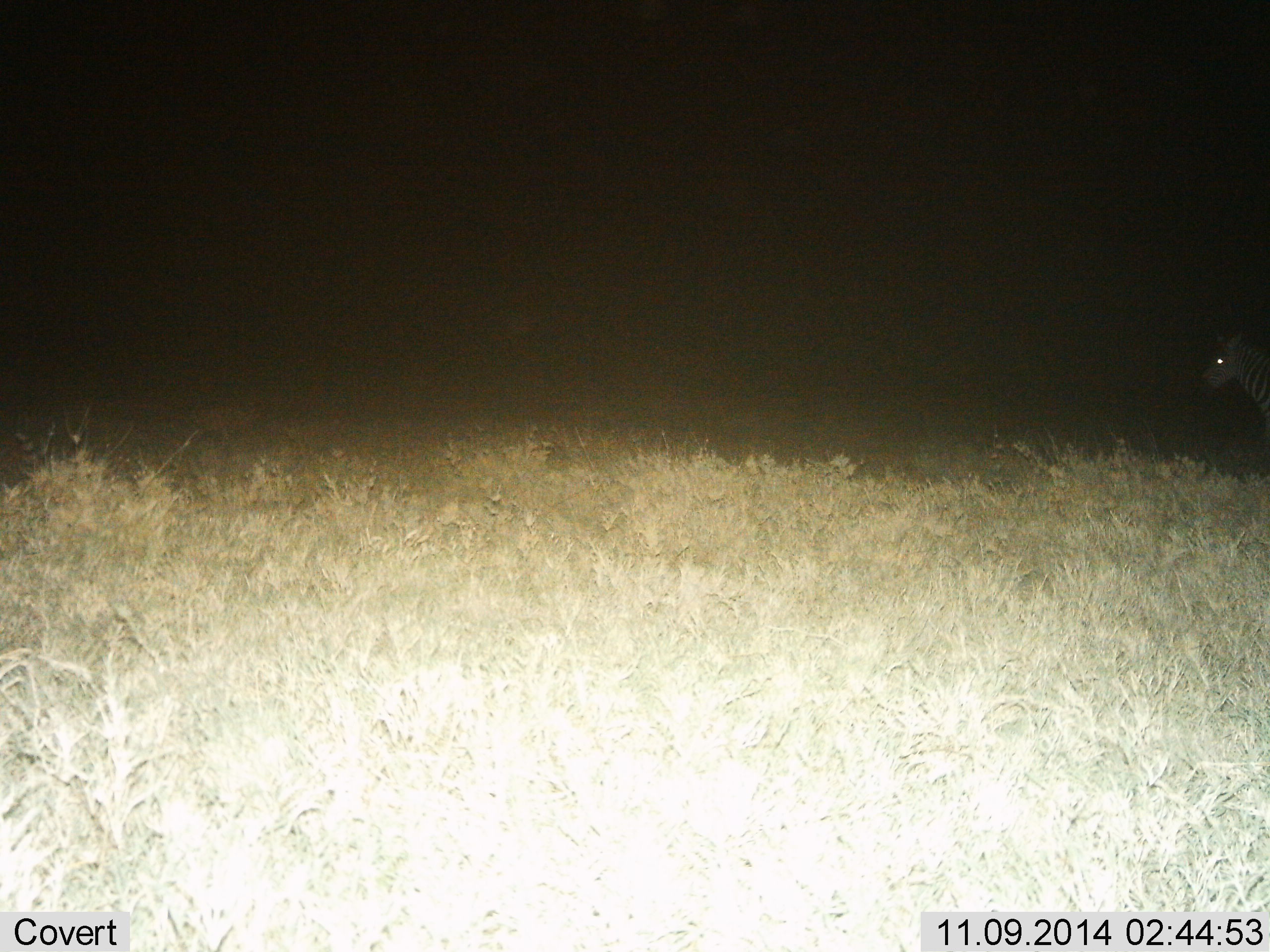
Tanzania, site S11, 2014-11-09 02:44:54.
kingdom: Animalia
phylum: Chordata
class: Mammalia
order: Perissodactyla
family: Equidae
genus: Equus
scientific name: Equus quagga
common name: plains zebra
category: zebra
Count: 1.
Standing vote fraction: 80%.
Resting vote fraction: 10%.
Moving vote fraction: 10%.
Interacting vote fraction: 0%.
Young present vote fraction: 0%.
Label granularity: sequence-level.